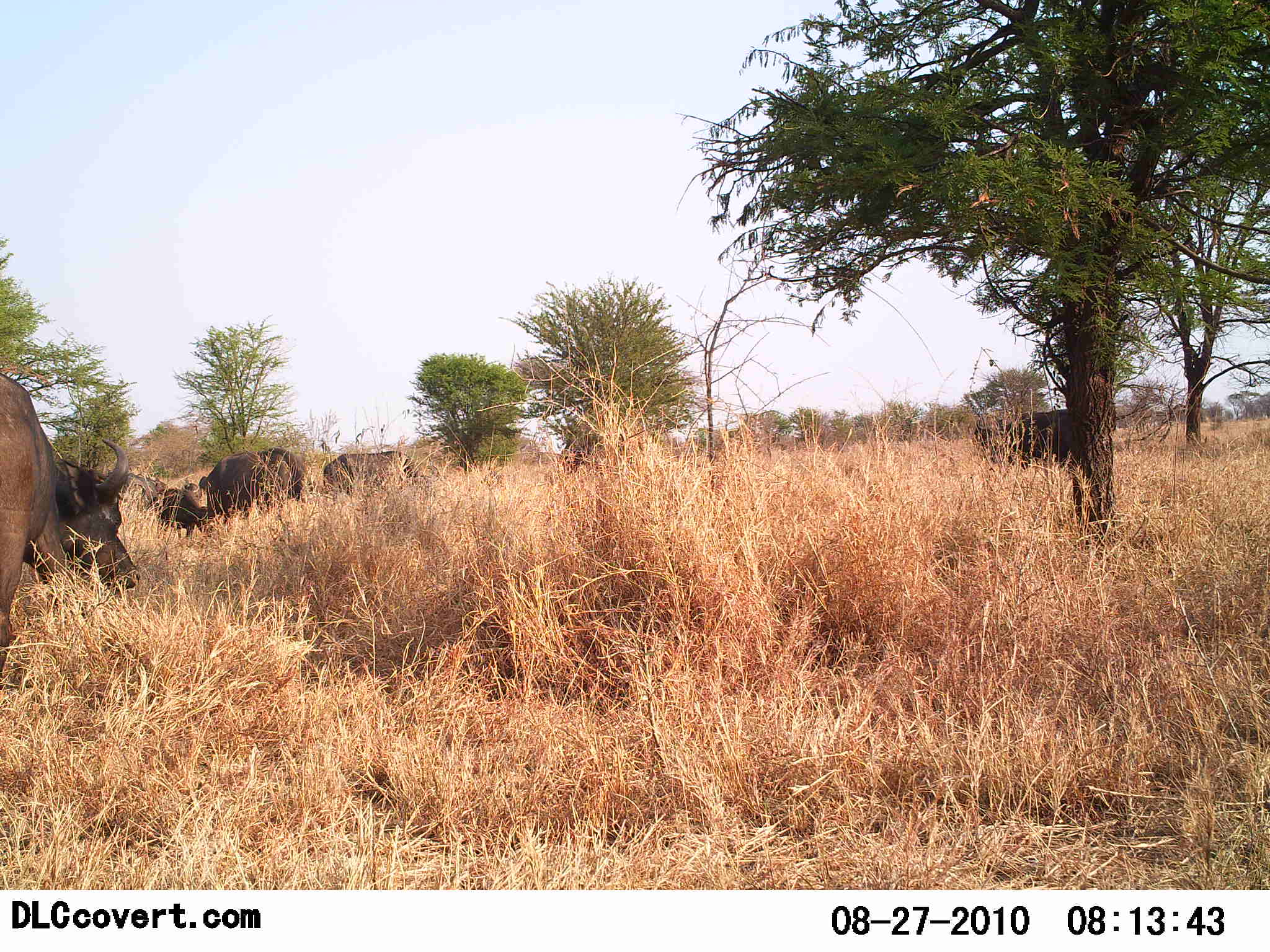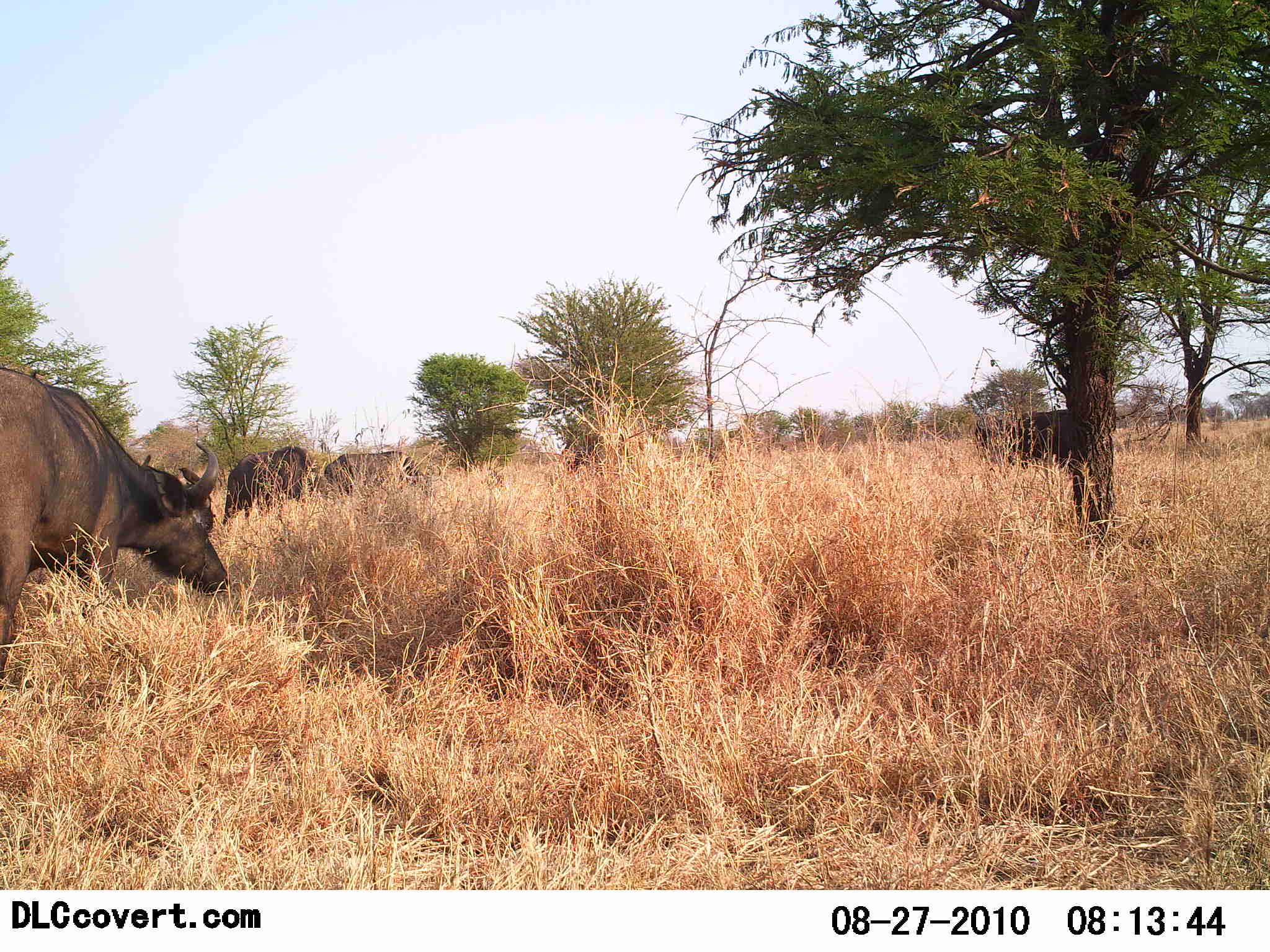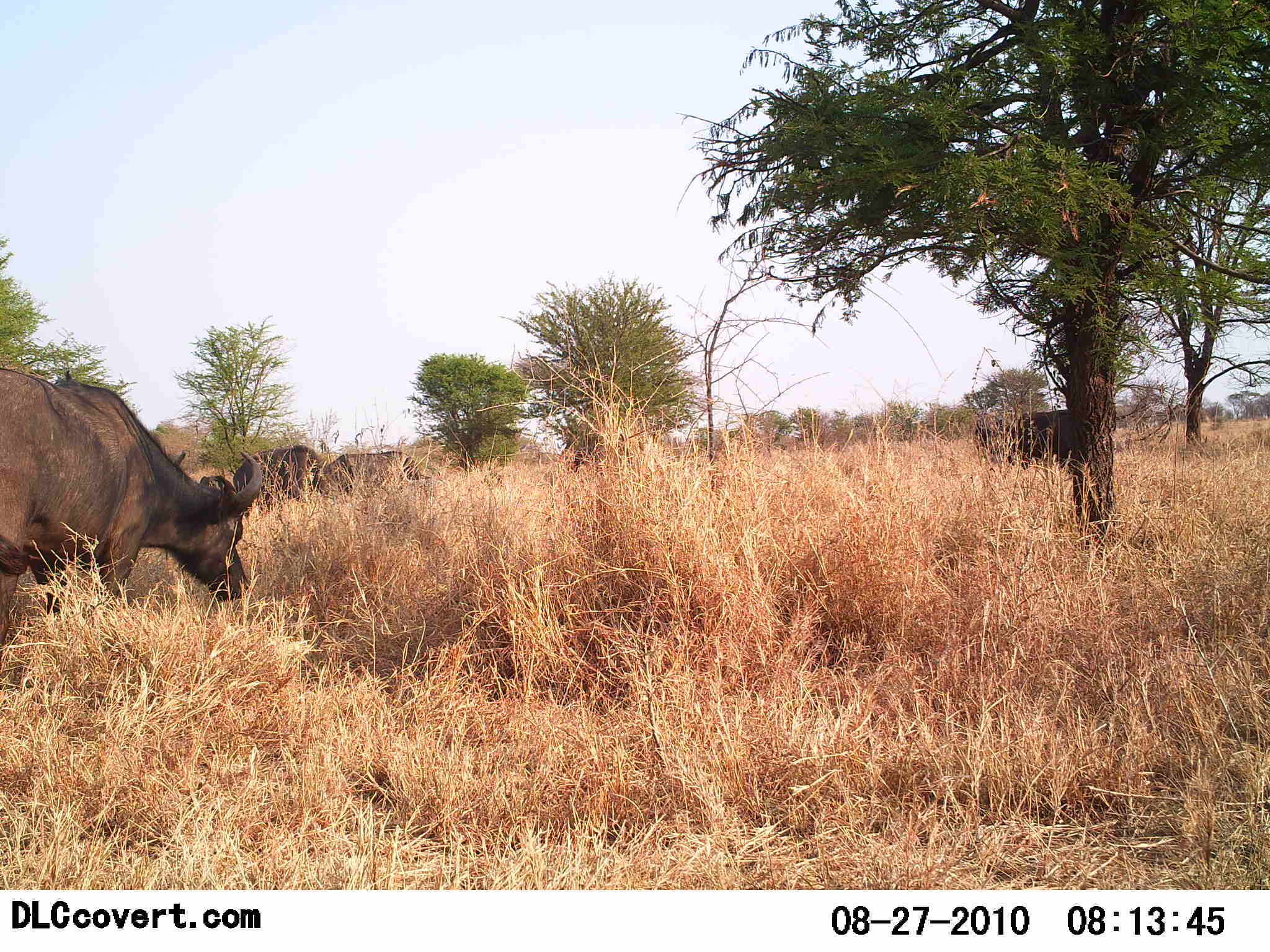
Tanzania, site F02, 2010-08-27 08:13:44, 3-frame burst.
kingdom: Animalia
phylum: Chordata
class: Mammalia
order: Artiodactyla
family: Bovidae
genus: Syncerus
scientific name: Syncerus caffer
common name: cape buffalo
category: buffalo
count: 4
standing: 43%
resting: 7%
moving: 43%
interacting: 0%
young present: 0%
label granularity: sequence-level